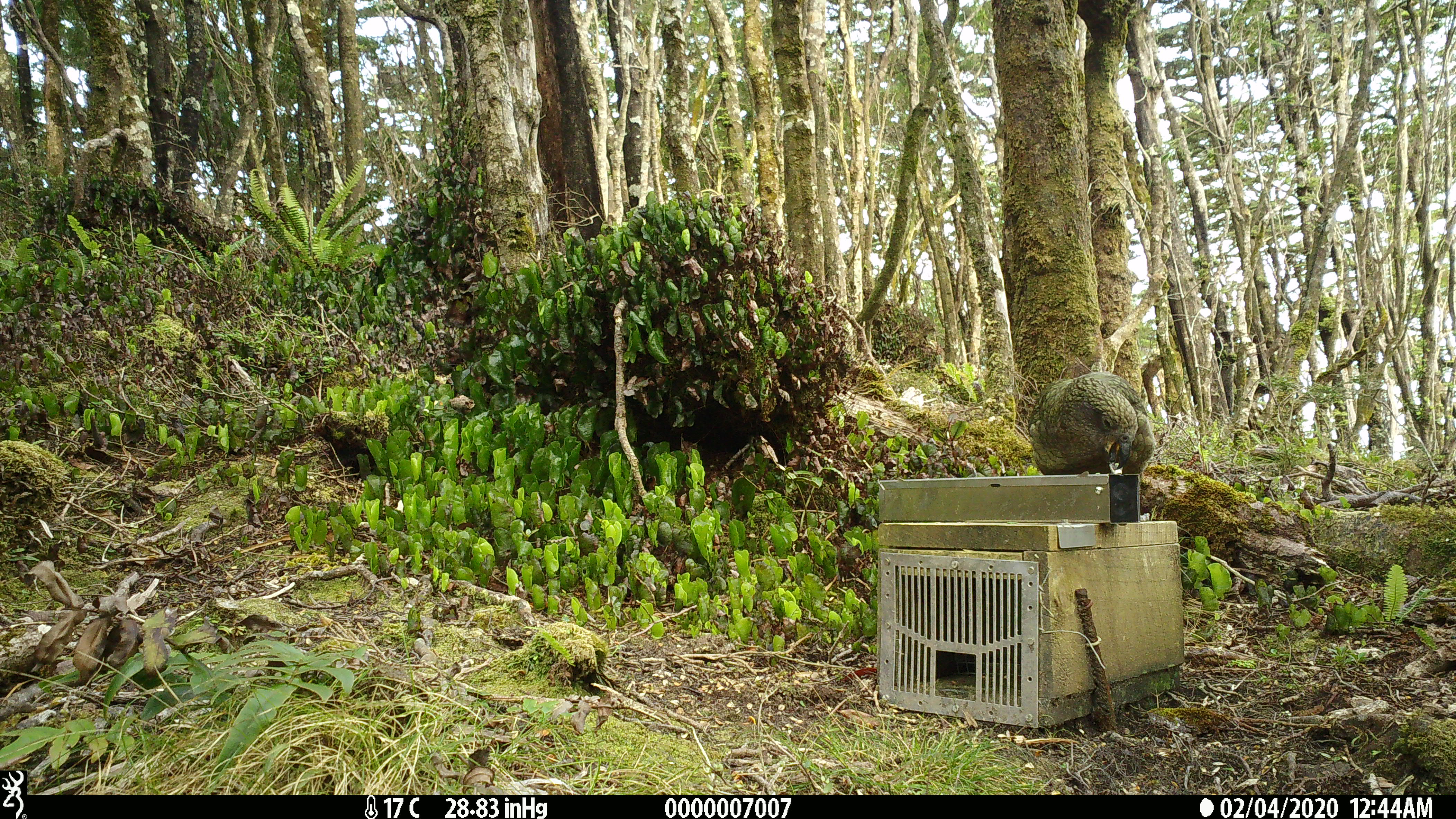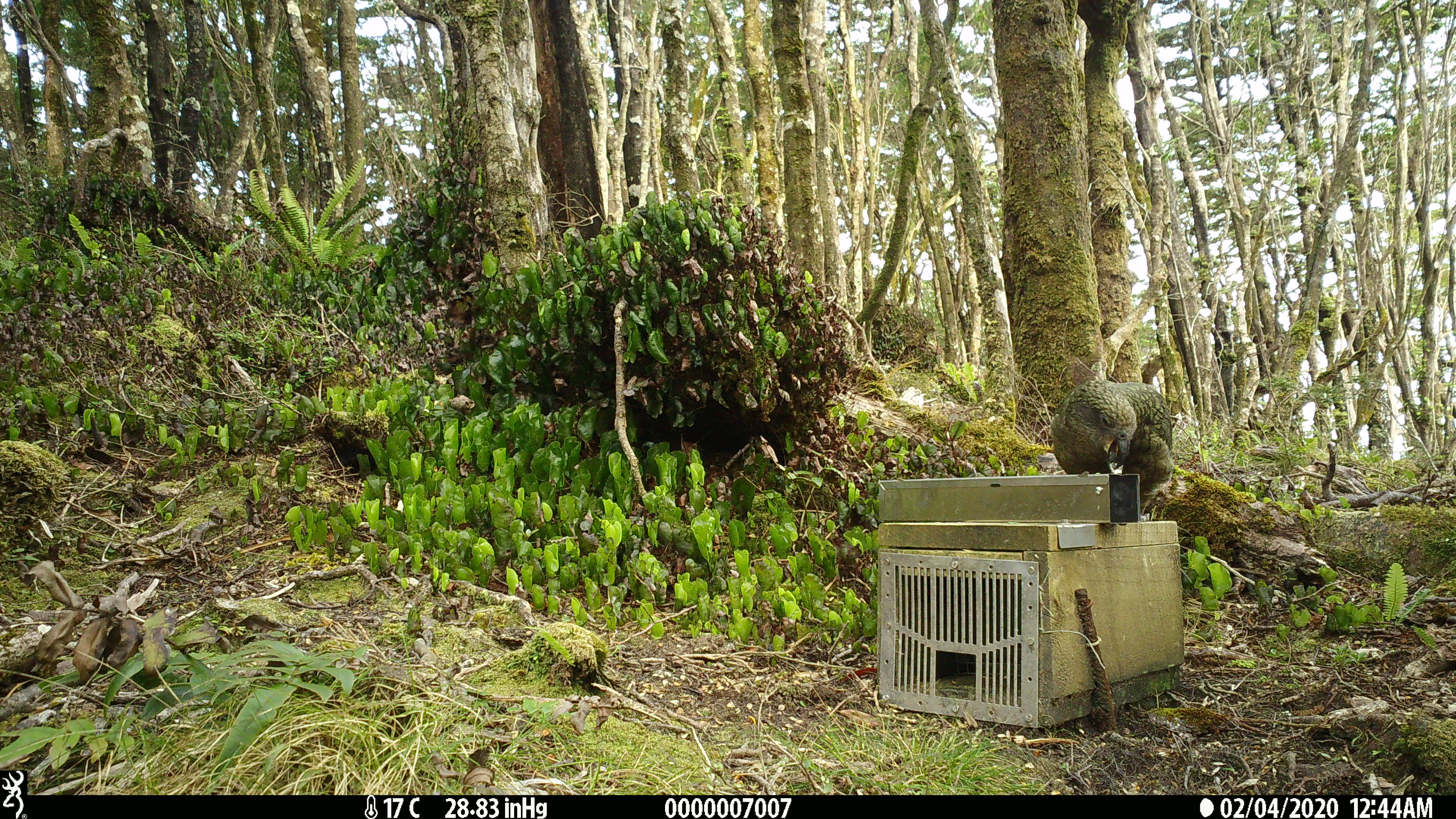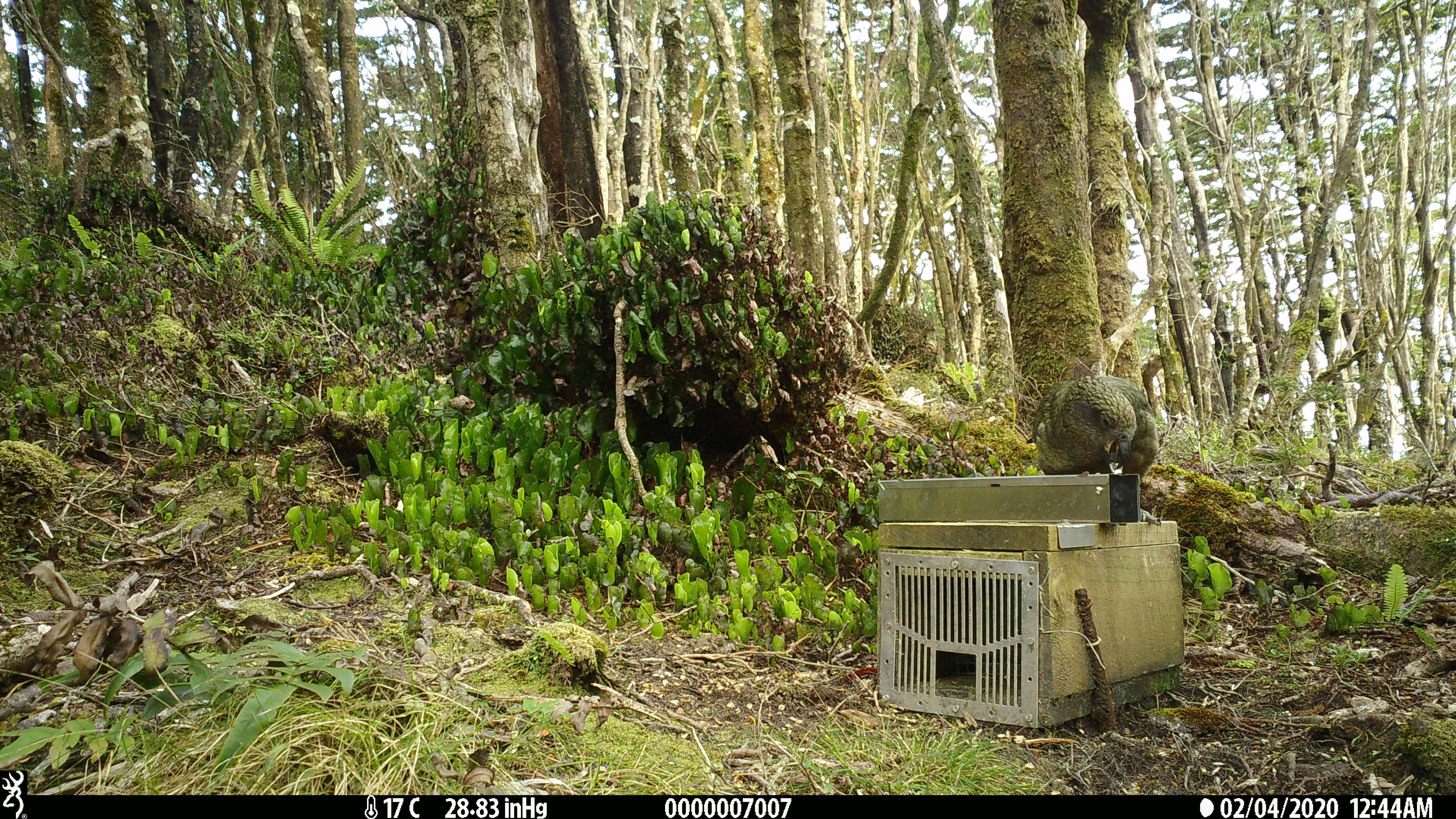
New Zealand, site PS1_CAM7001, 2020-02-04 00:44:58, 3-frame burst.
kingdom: Animalia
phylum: Chordata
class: Aves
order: Psittaciformes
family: Strigopidae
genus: Nestor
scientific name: Nestor notabilis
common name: kea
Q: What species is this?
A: Kea (Nestor notabilis).